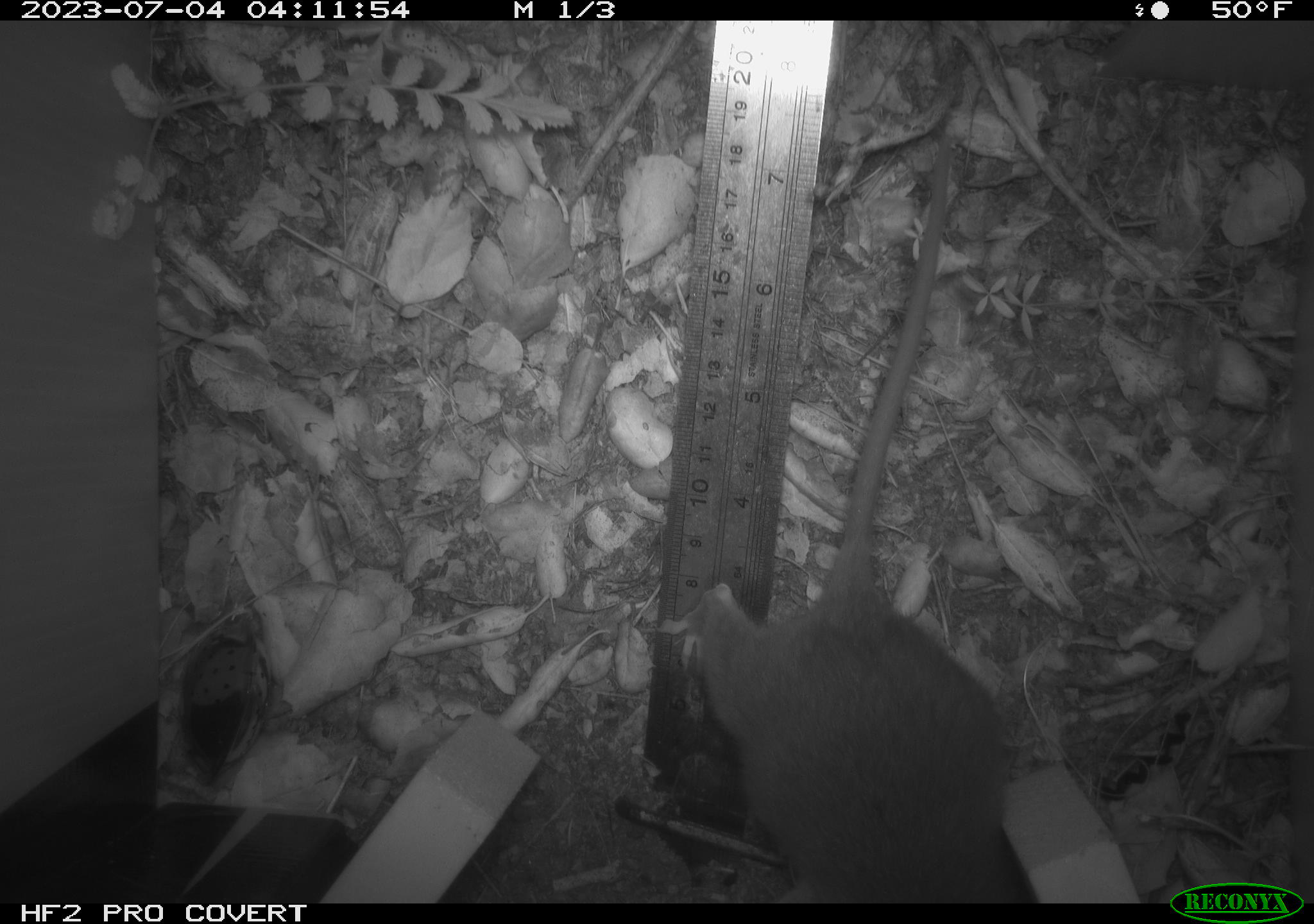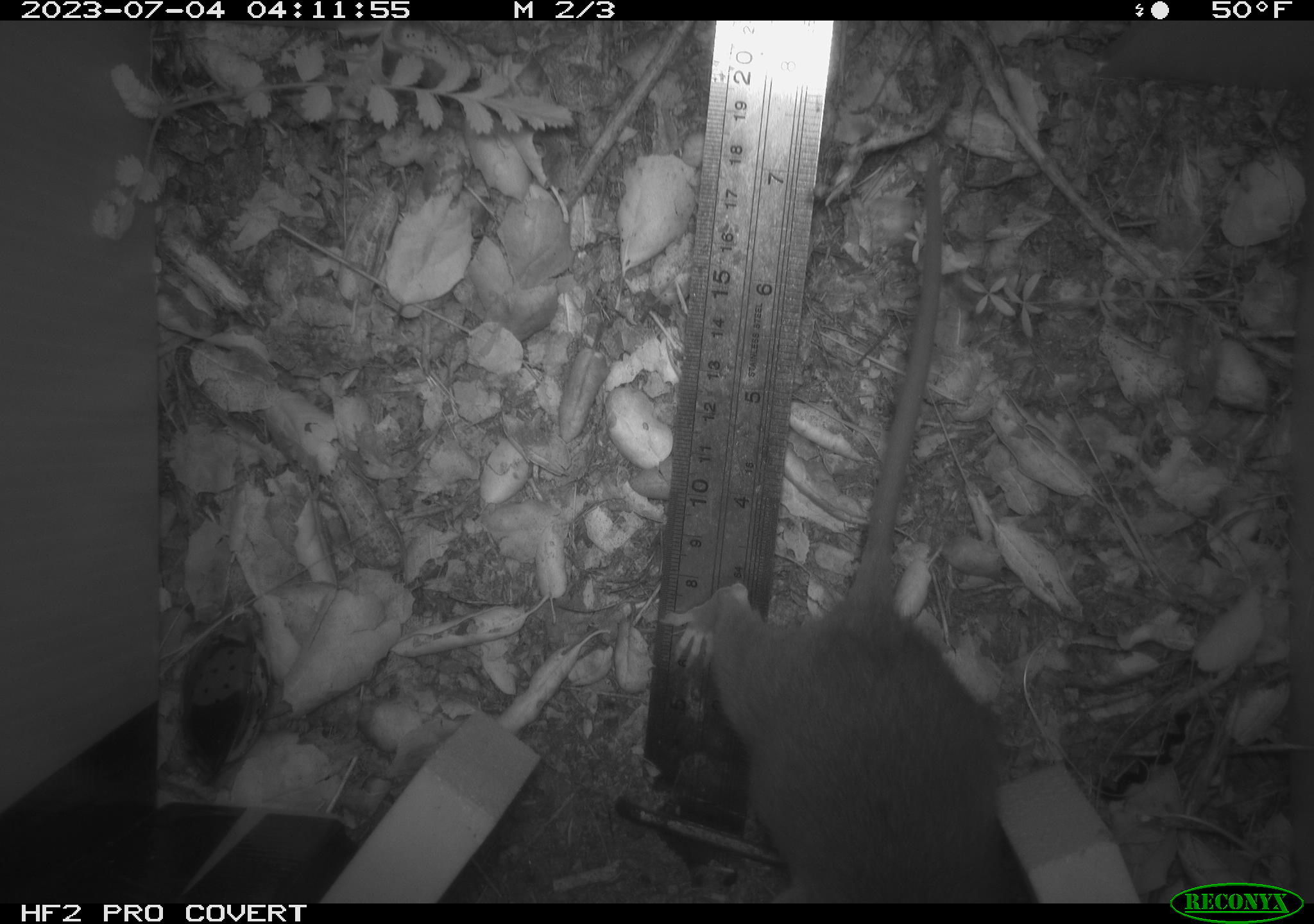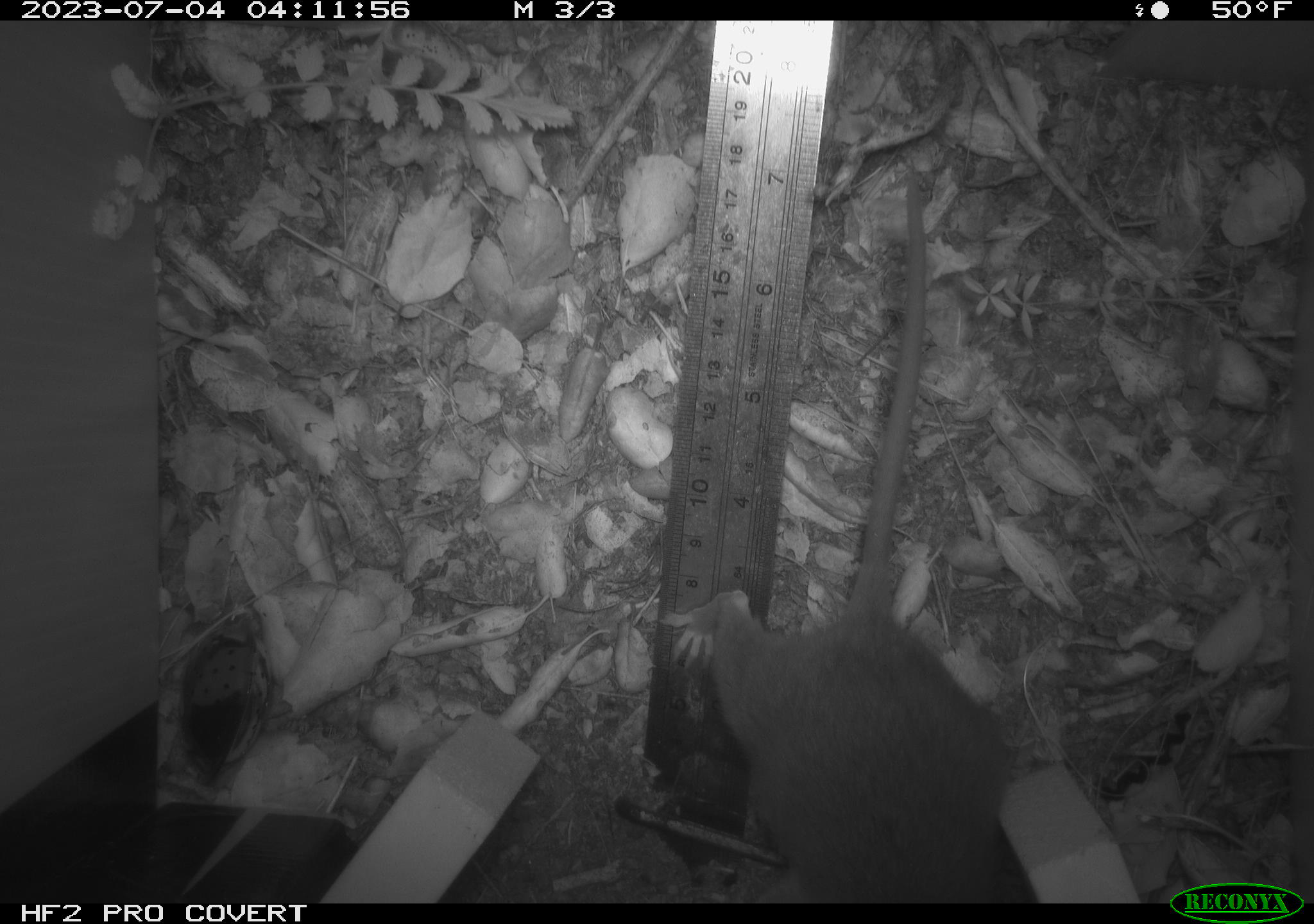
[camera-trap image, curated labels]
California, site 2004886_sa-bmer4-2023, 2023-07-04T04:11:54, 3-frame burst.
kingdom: Animalia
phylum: Chordata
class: Mammalia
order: Rodentia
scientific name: Rodentia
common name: rodent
Rodent (Rodentia).